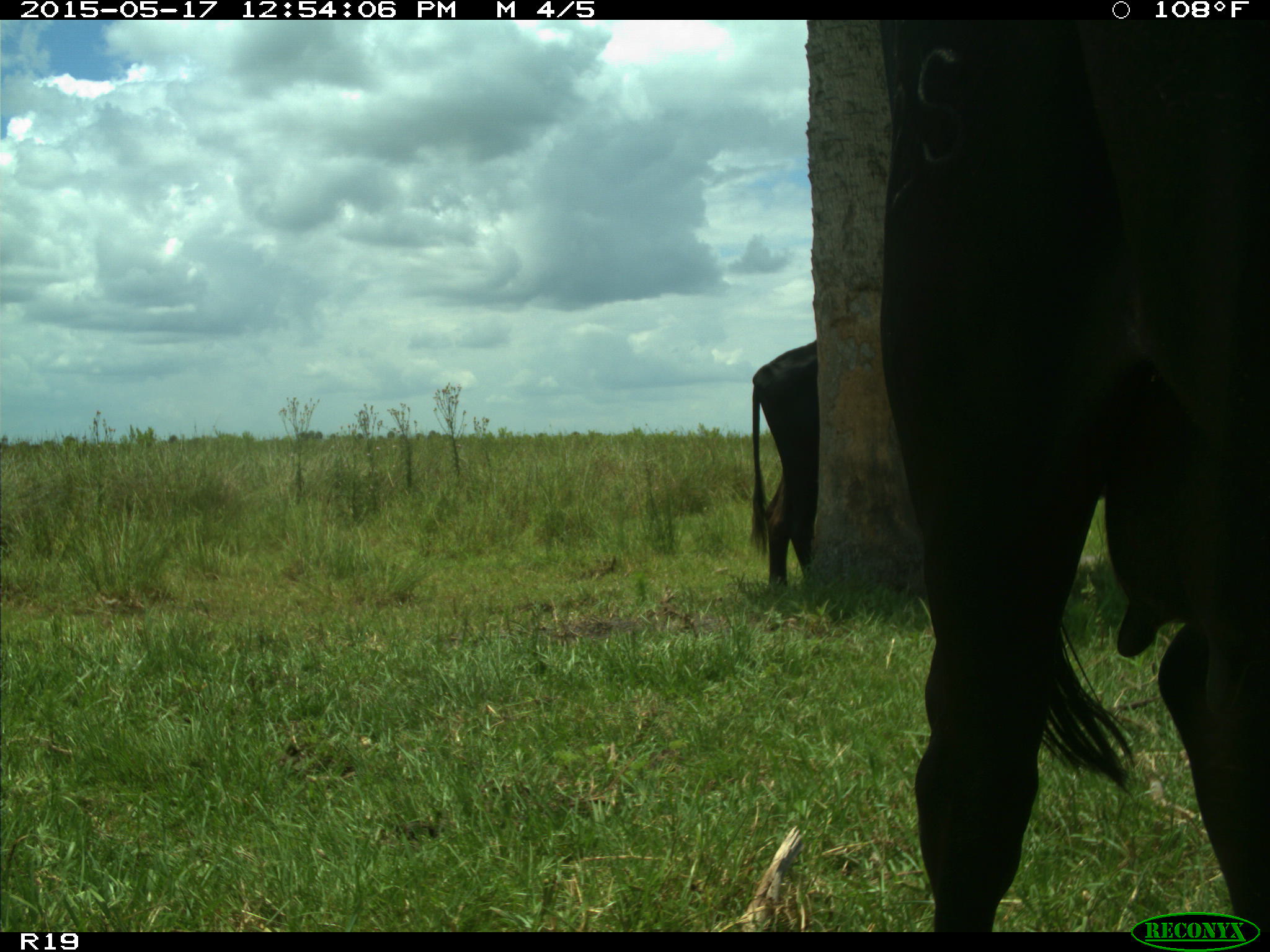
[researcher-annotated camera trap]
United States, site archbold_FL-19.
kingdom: Animalia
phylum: Chordata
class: Mammalia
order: Artiodactyla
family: Bovidae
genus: Bos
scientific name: Bos taurus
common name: domestic cow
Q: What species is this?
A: Bos taurus (domestic cow).